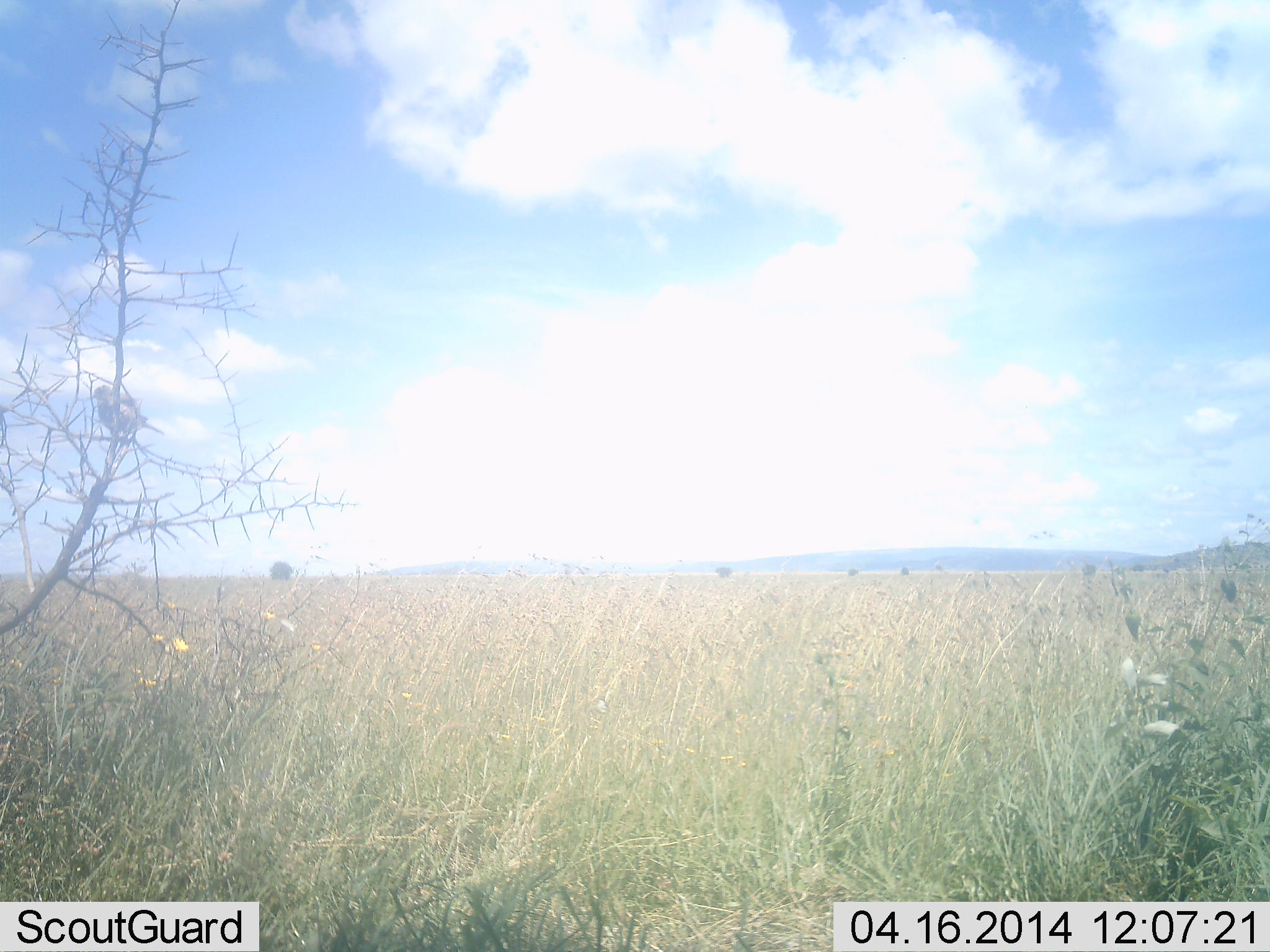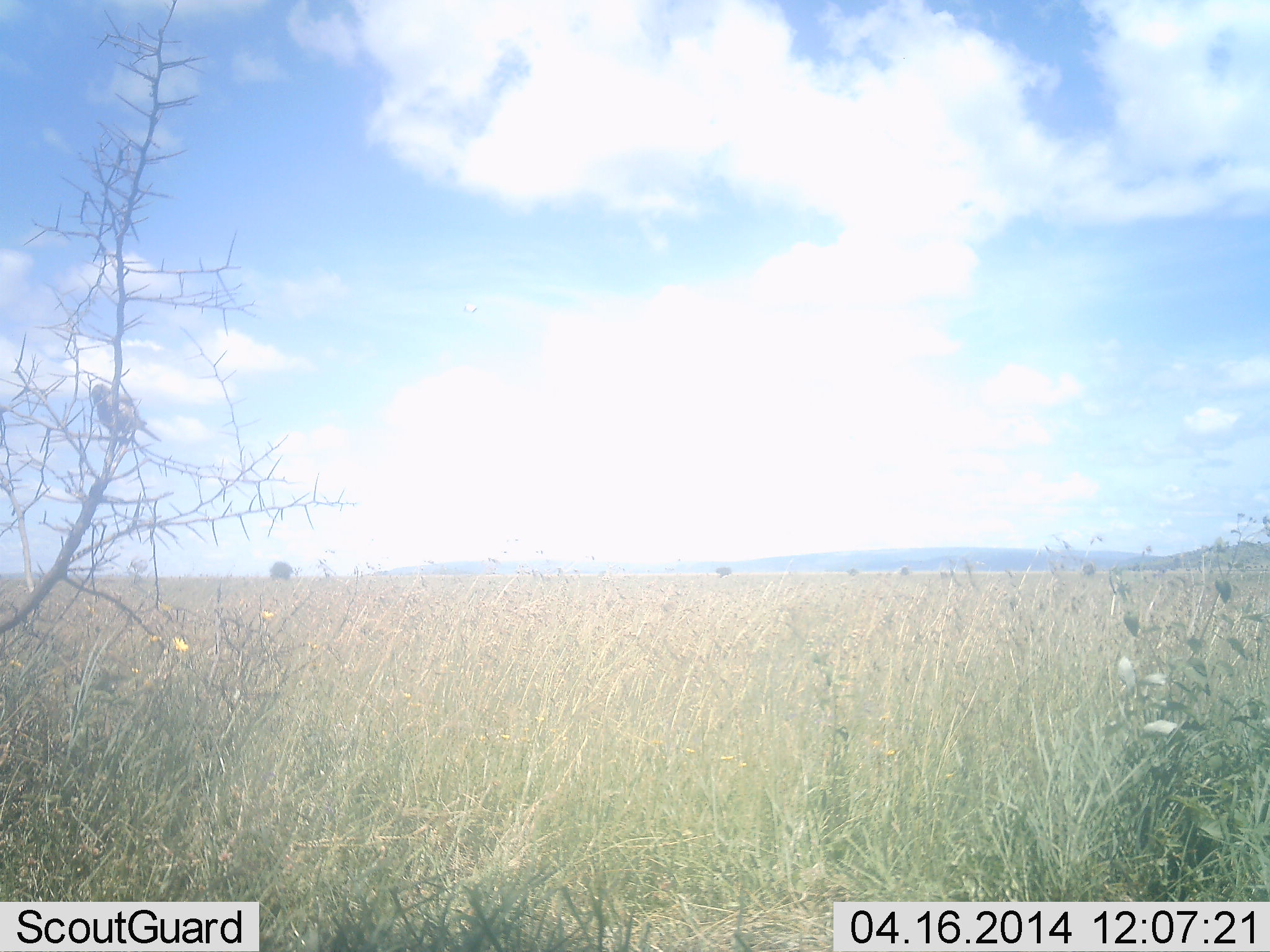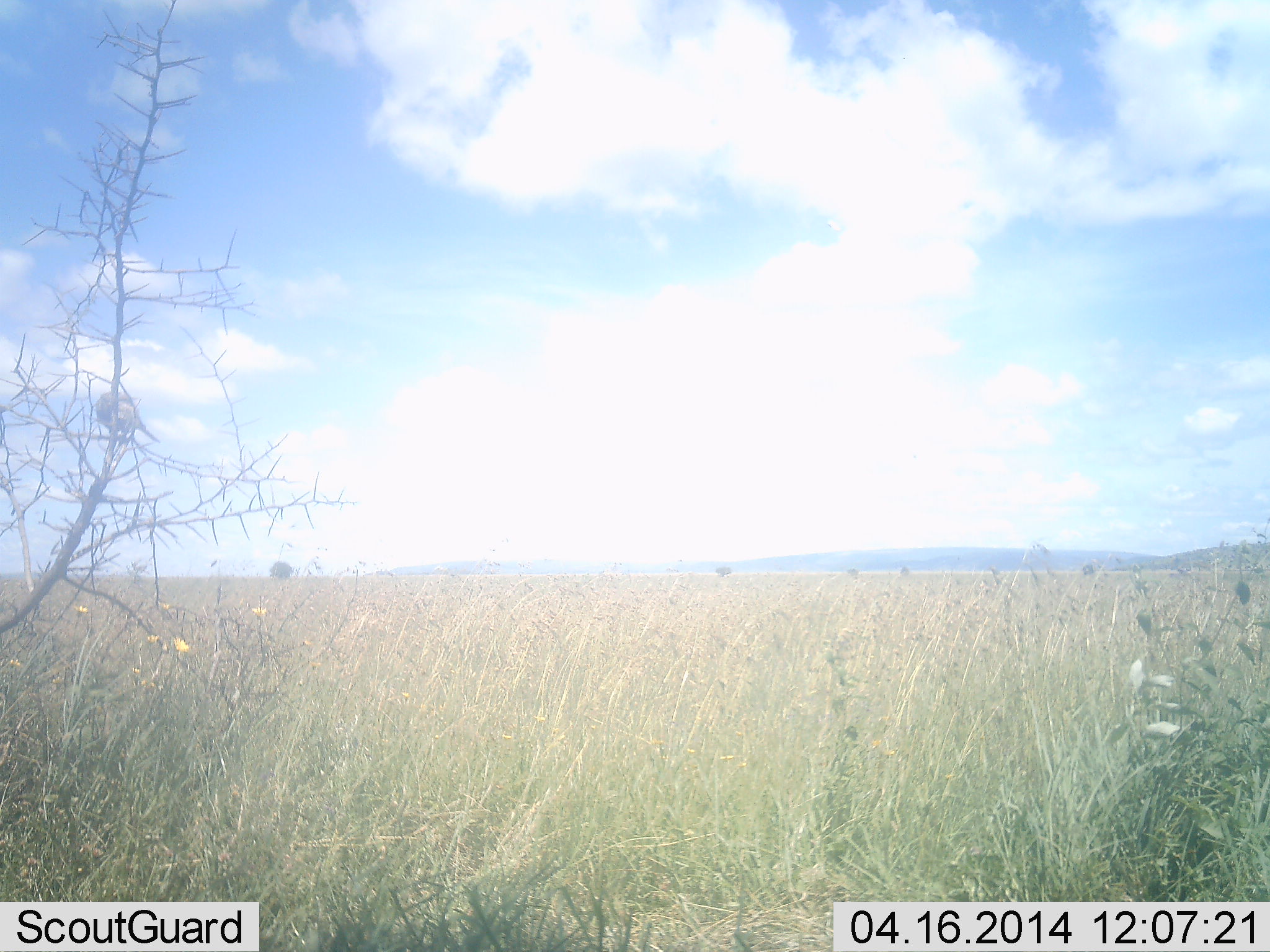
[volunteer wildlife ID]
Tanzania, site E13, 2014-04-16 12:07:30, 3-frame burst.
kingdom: Animalia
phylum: Chordata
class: Aves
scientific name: Aves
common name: bird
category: otherbird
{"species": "otherbird (bird) (Aves)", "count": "1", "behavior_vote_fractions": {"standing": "40%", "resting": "60%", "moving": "10%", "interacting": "0%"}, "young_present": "0%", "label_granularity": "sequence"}